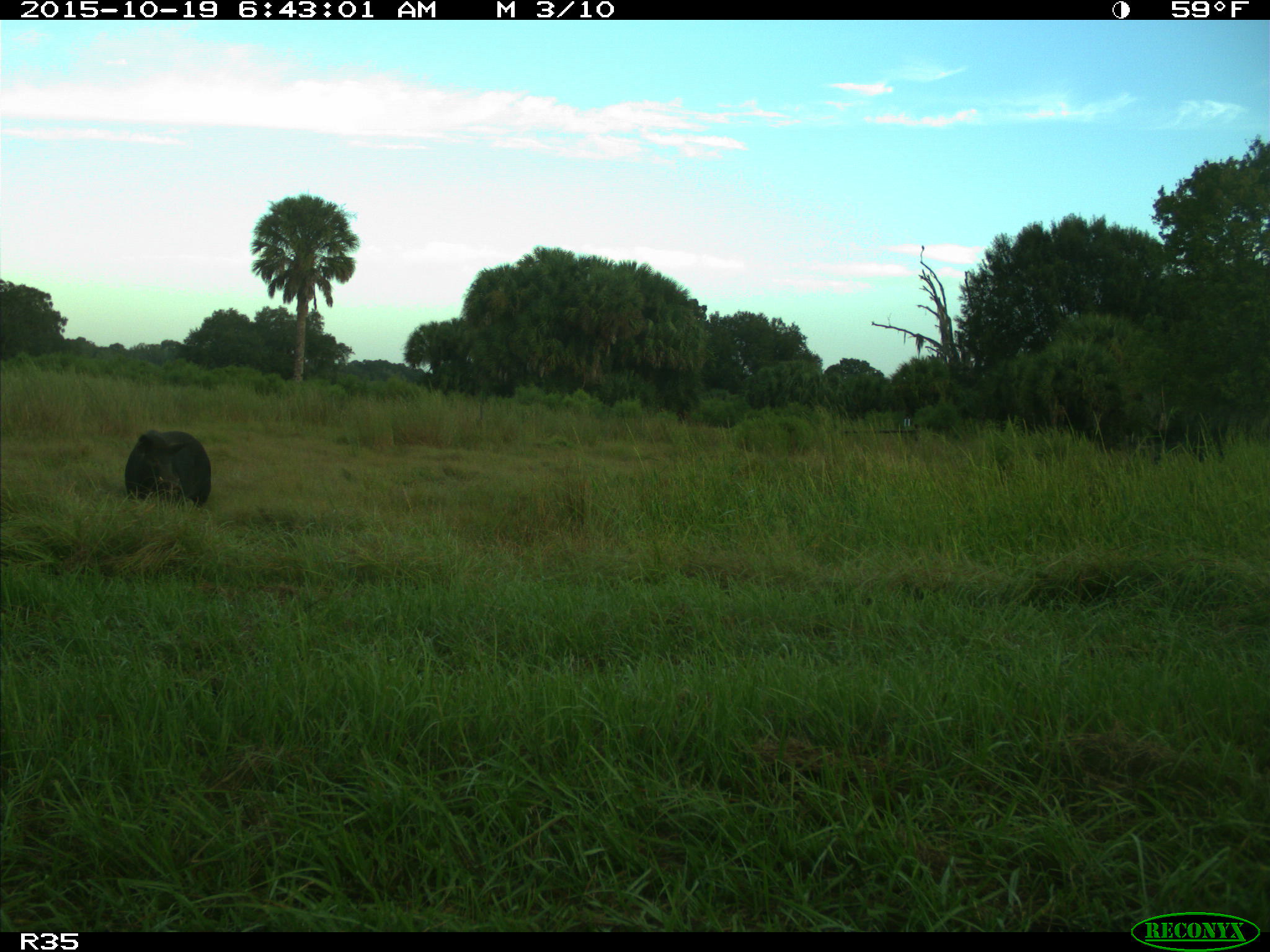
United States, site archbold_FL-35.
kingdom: Animalia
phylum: Chordata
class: Mammalia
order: Artiodactyla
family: Suidae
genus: Sus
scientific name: Sus scrofa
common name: wild boar